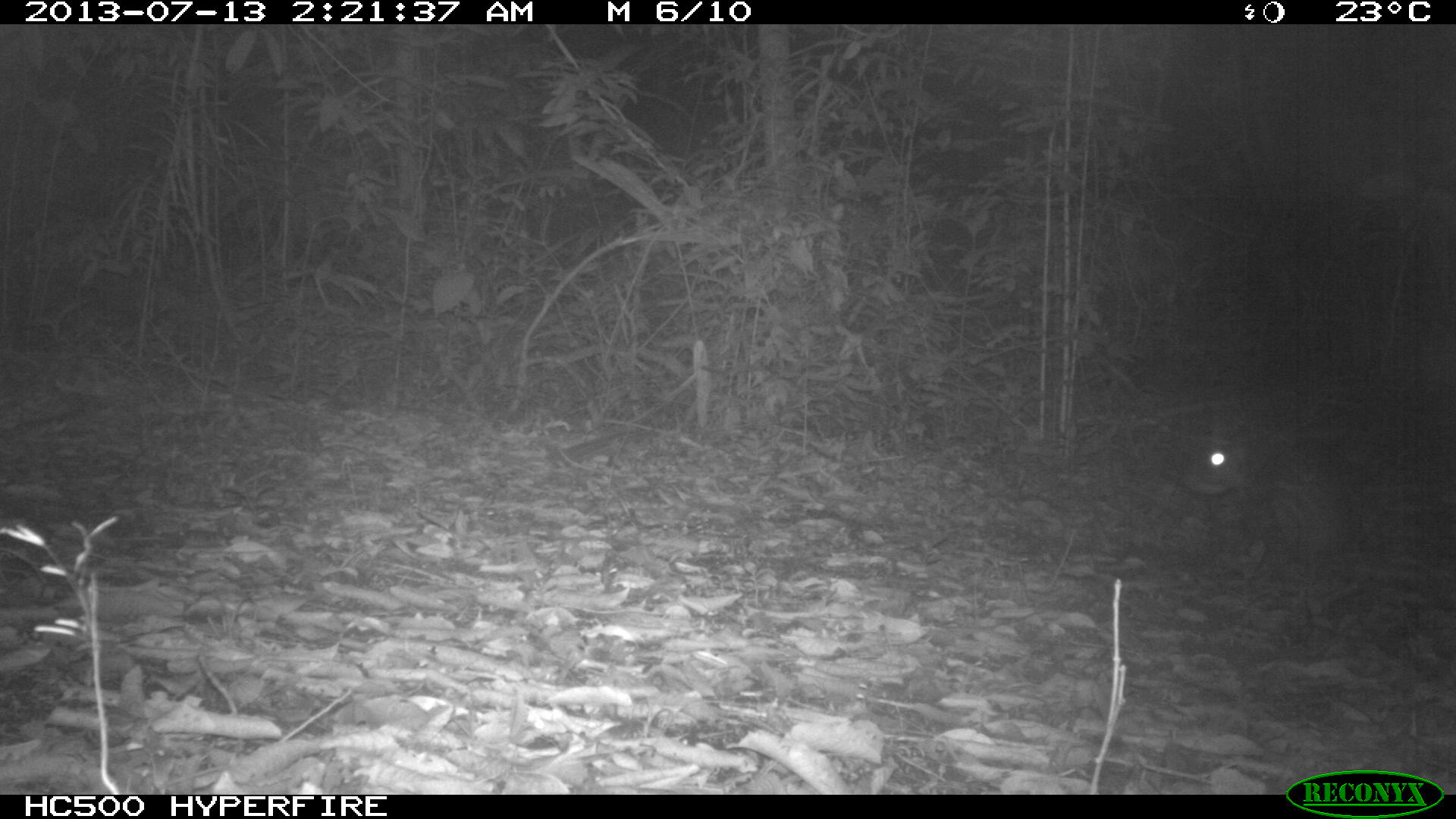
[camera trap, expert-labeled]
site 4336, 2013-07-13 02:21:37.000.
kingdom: Animalia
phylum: Chordata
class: Mammalia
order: Rodentia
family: Cuniculidae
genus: Cuniculus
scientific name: Cuniculus paca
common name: lowland paca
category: agouti paca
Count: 1.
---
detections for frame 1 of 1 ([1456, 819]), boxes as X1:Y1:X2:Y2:
agouti paca: 1180:429:1398:583